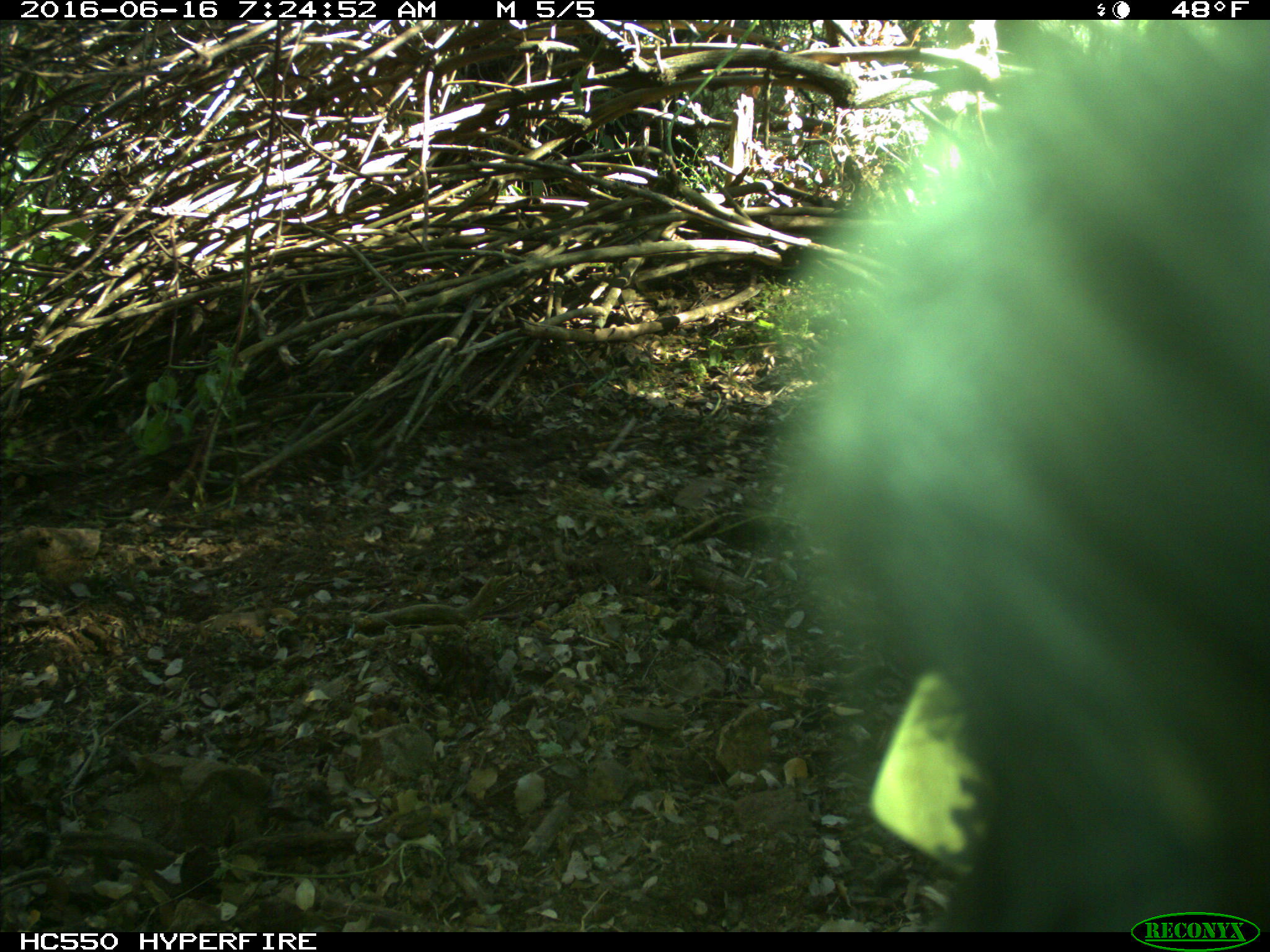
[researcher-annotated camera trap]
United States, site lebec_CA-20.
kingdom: Animalia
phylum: Chordata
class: Mammalia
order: Artiodactyla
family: Bovidae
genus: Bos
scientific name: Bos taurus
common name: domestic cow